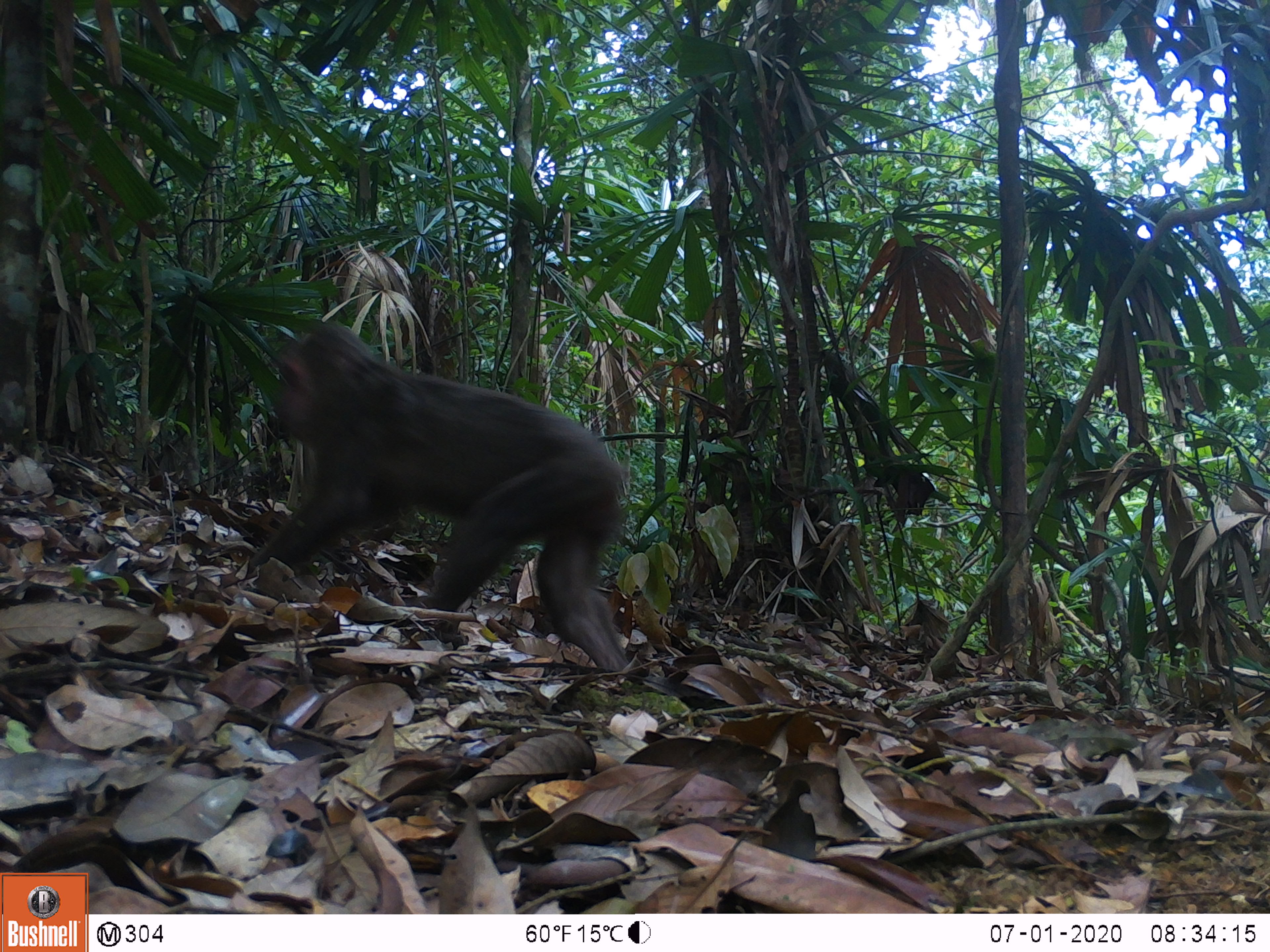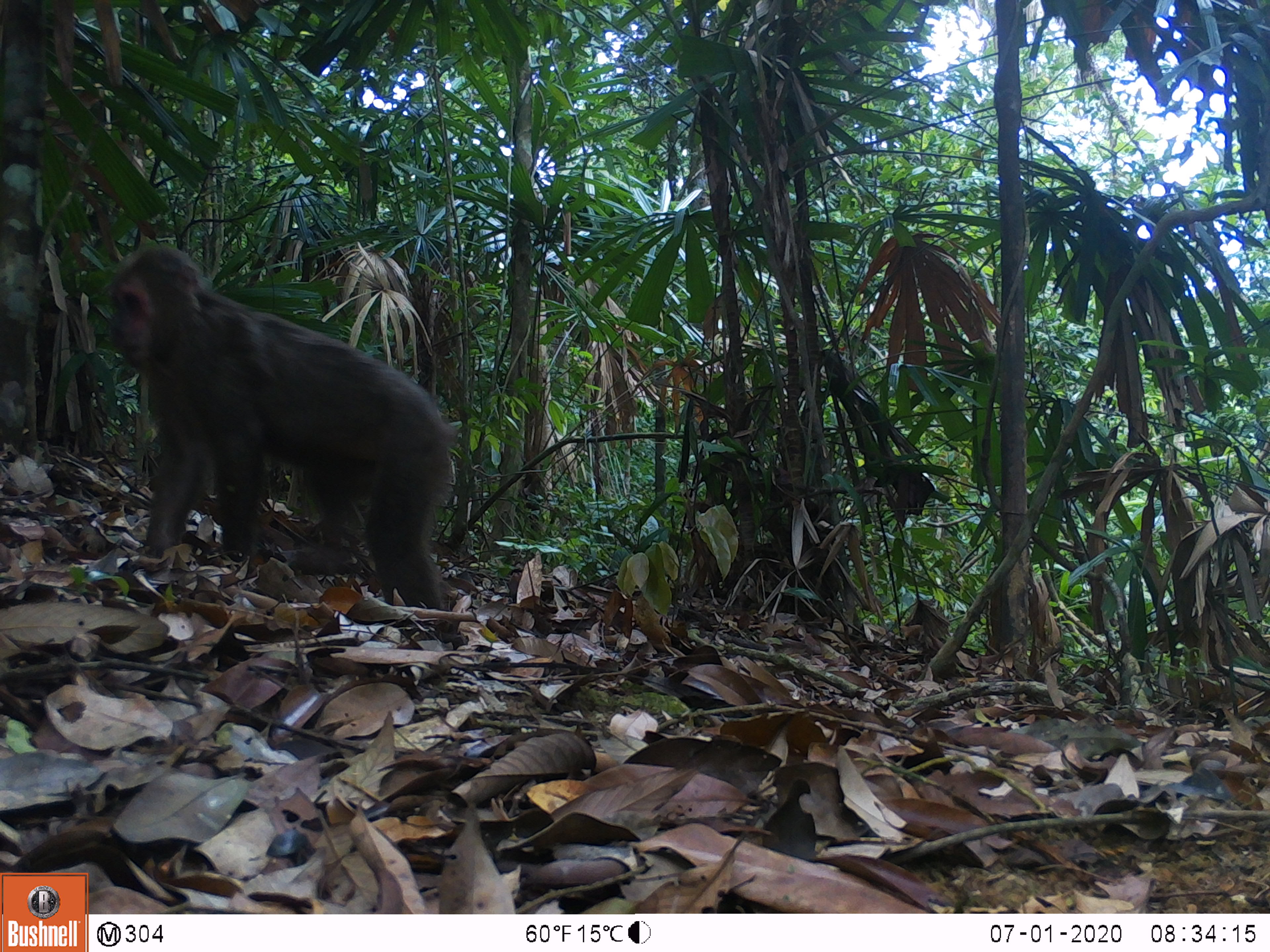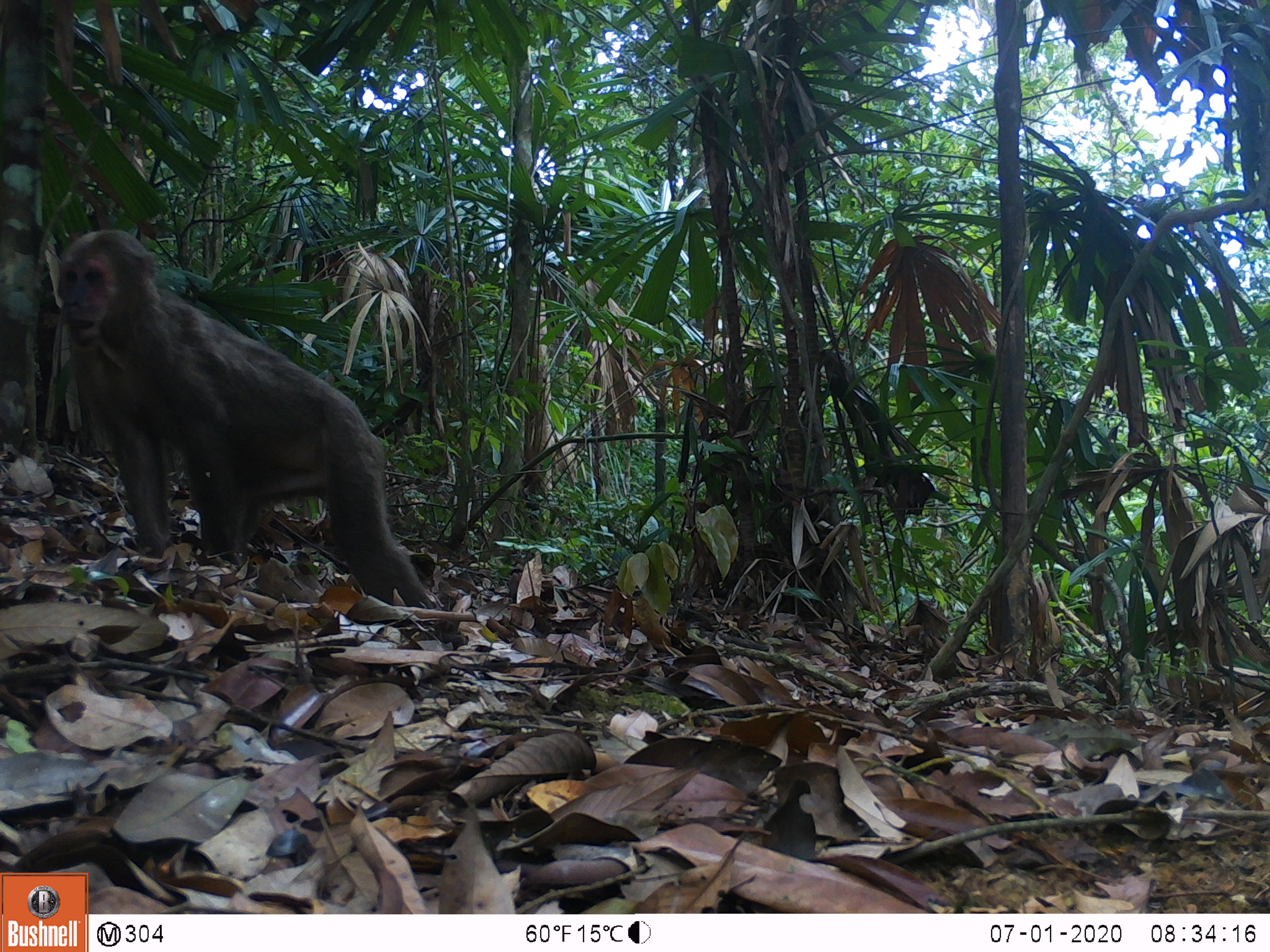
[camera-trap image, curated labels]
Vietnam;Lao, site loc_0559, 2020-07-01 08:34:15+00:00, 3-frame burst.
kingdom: Animalia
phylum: Chordata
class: Mammalia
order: Primates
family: Cercopithecidae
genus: Macaca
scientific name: Macaca arctoides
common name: stump-tailed macaque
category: stump tailed macaque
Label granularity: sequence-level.